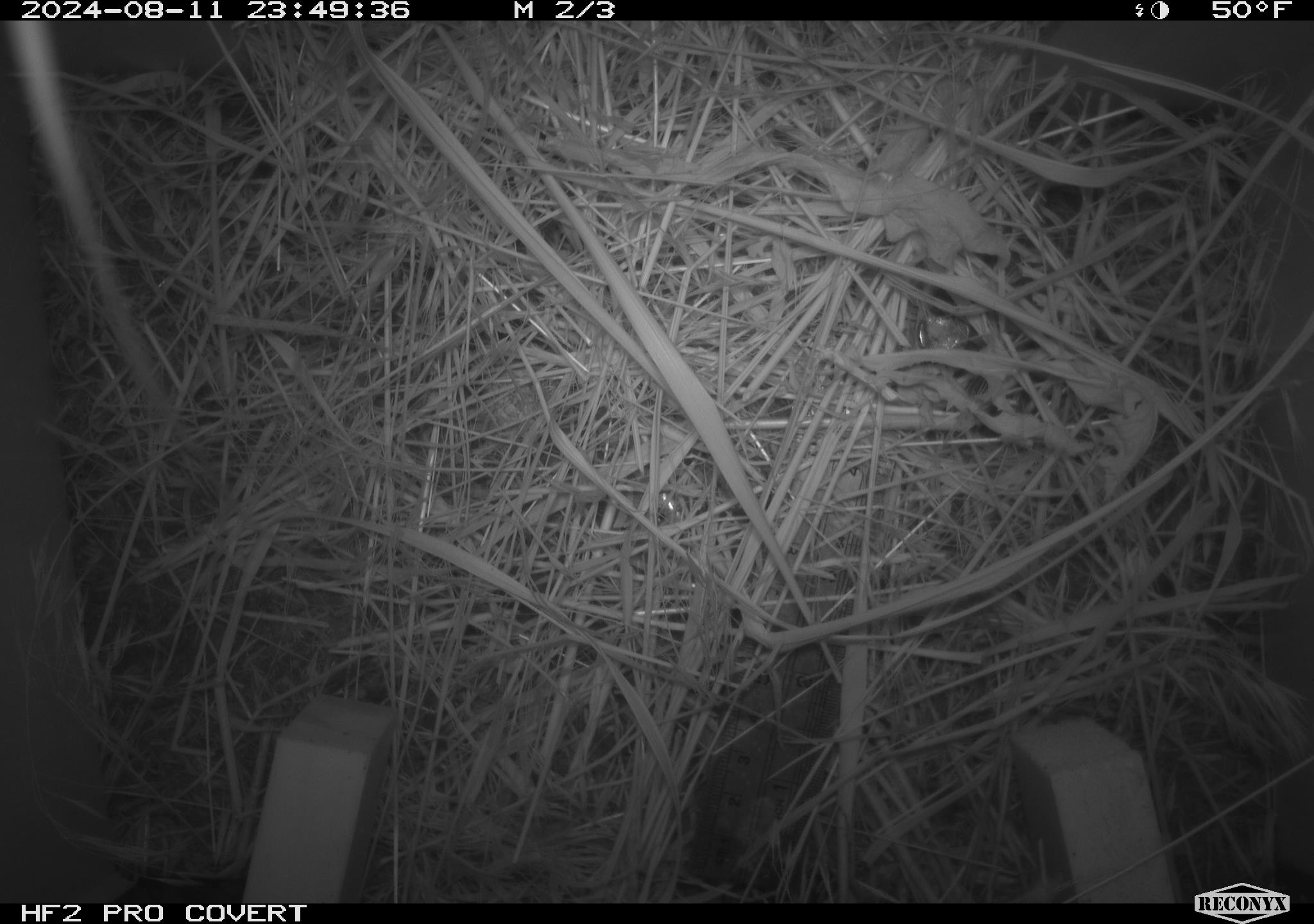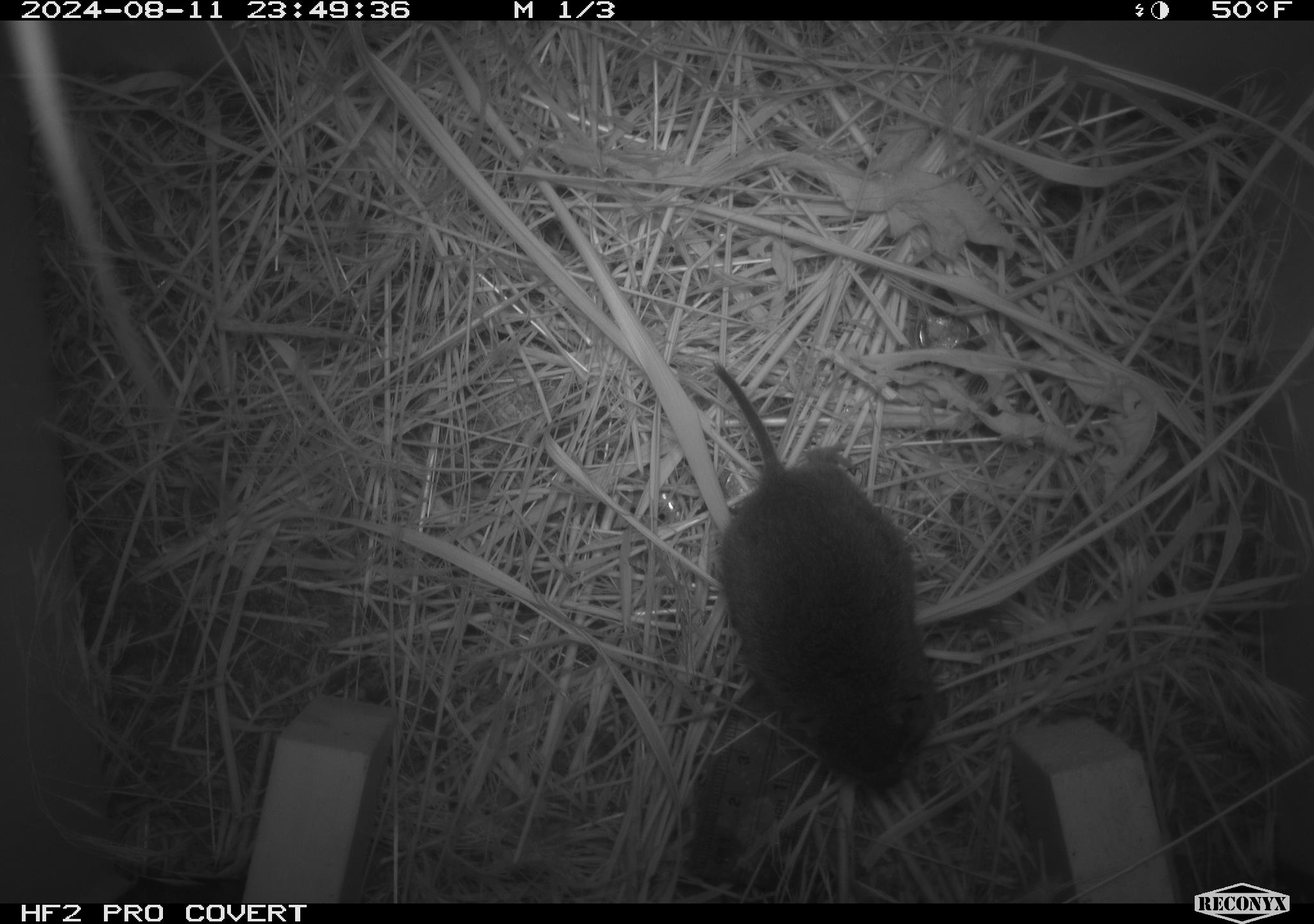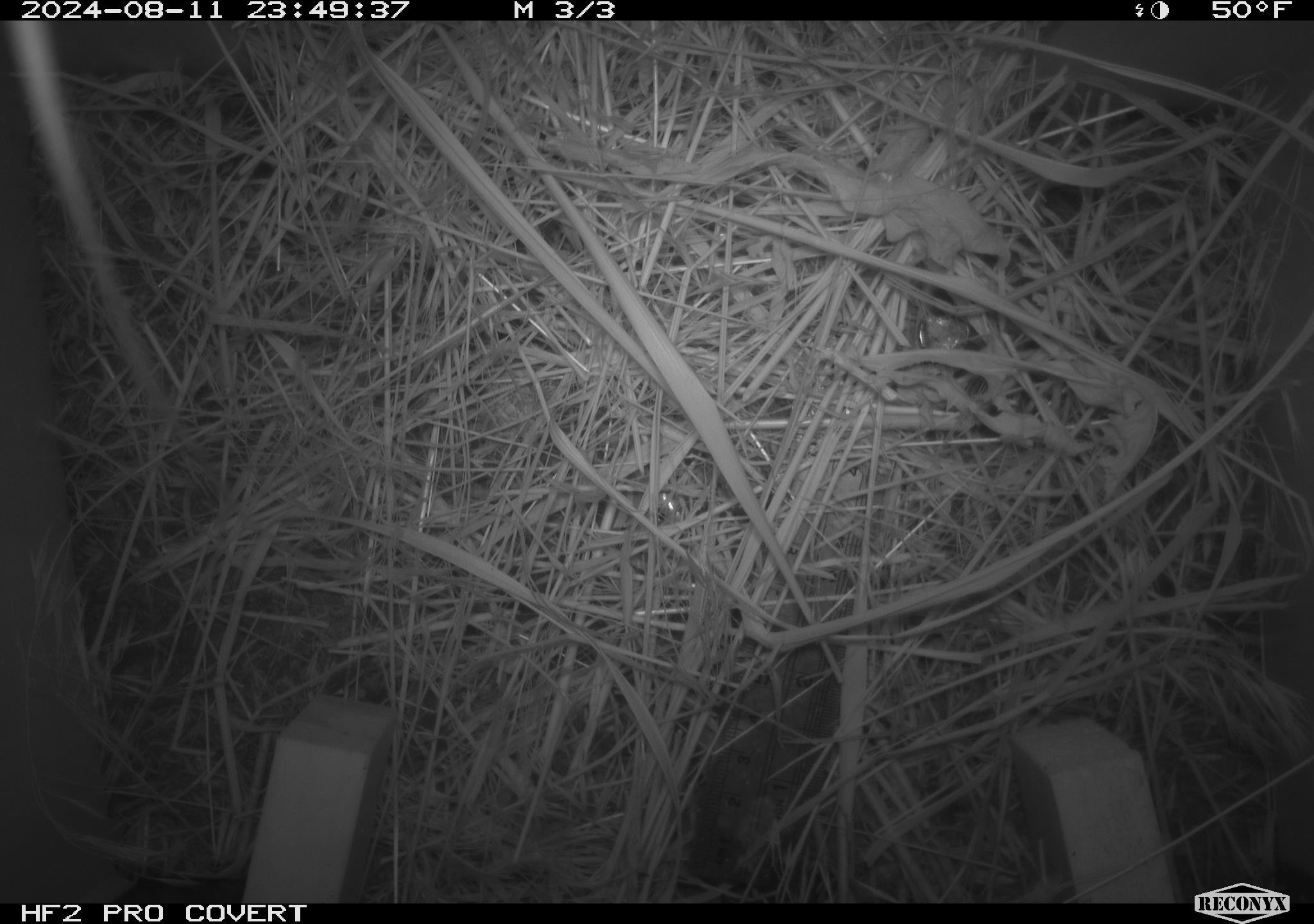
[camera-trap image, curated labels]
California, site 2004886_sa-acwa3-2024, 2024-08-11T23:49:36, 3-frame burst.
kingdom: Animalia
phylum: Chordata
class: Mammalia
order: Rodentia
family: Cricetidae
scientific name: Arvicolinae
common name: voles, lemmings, and muskrats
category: arvicolinae subfamily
Arvicolinae subfamily (voles, lemmings, and muskrats) (Arvicolinae).